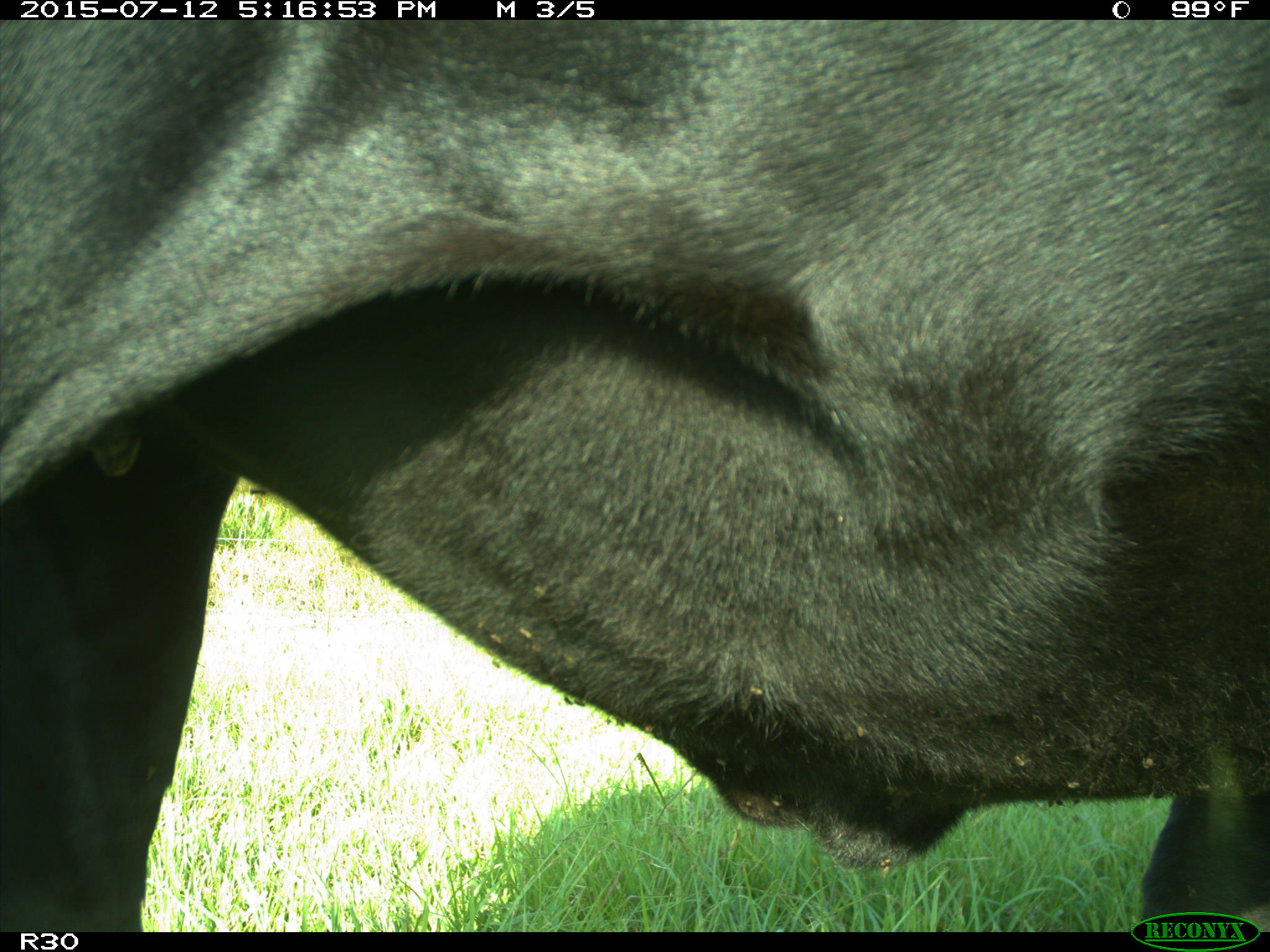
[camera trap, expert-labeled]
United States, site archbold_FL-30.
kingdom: Animalia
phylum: Chordata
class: Mammalia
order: Artiodactyla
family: Bovidae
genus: Bos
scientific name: Bos taurus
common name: domestic cow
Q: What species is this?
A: Bos taurus (domestic cow).